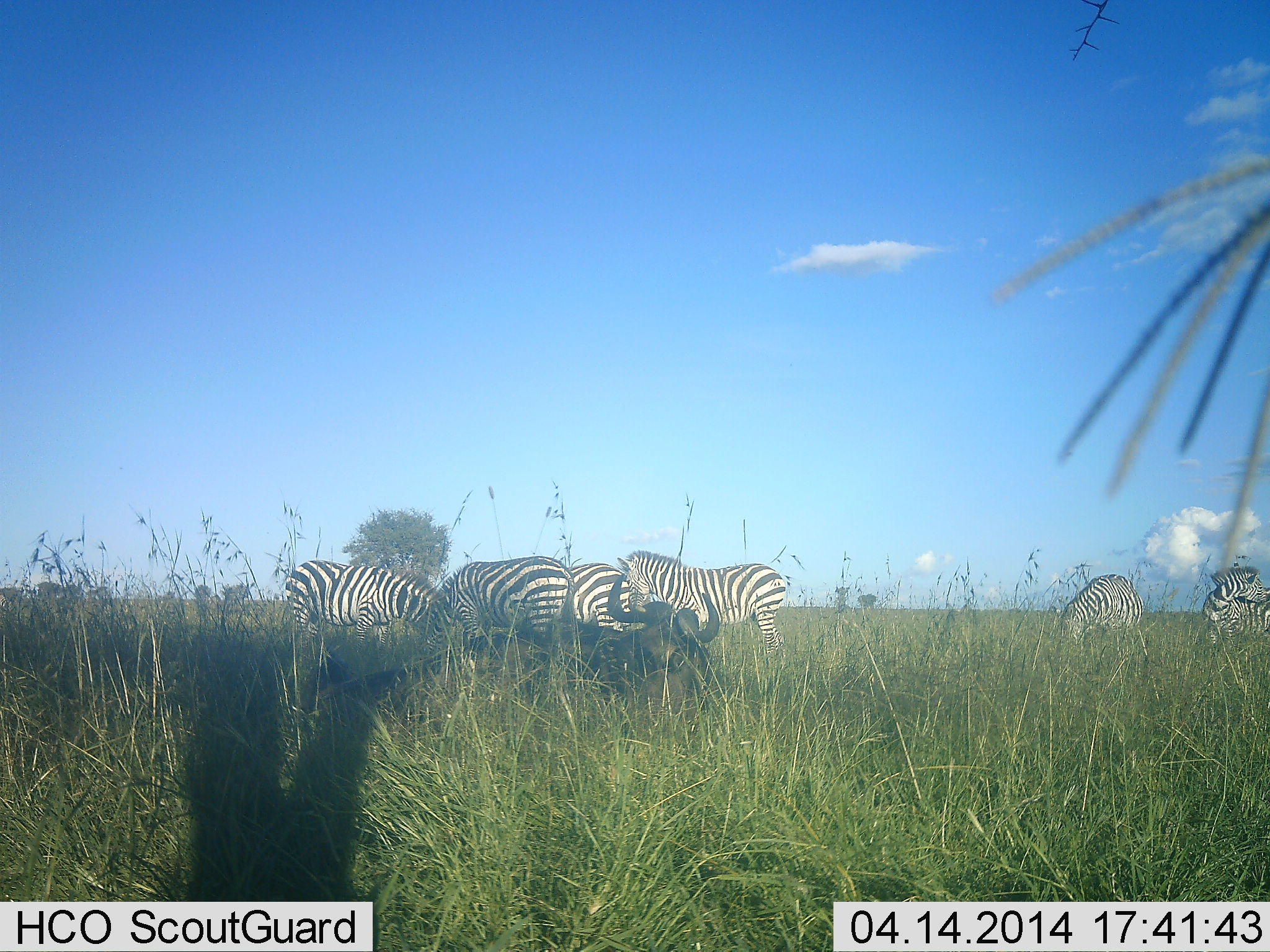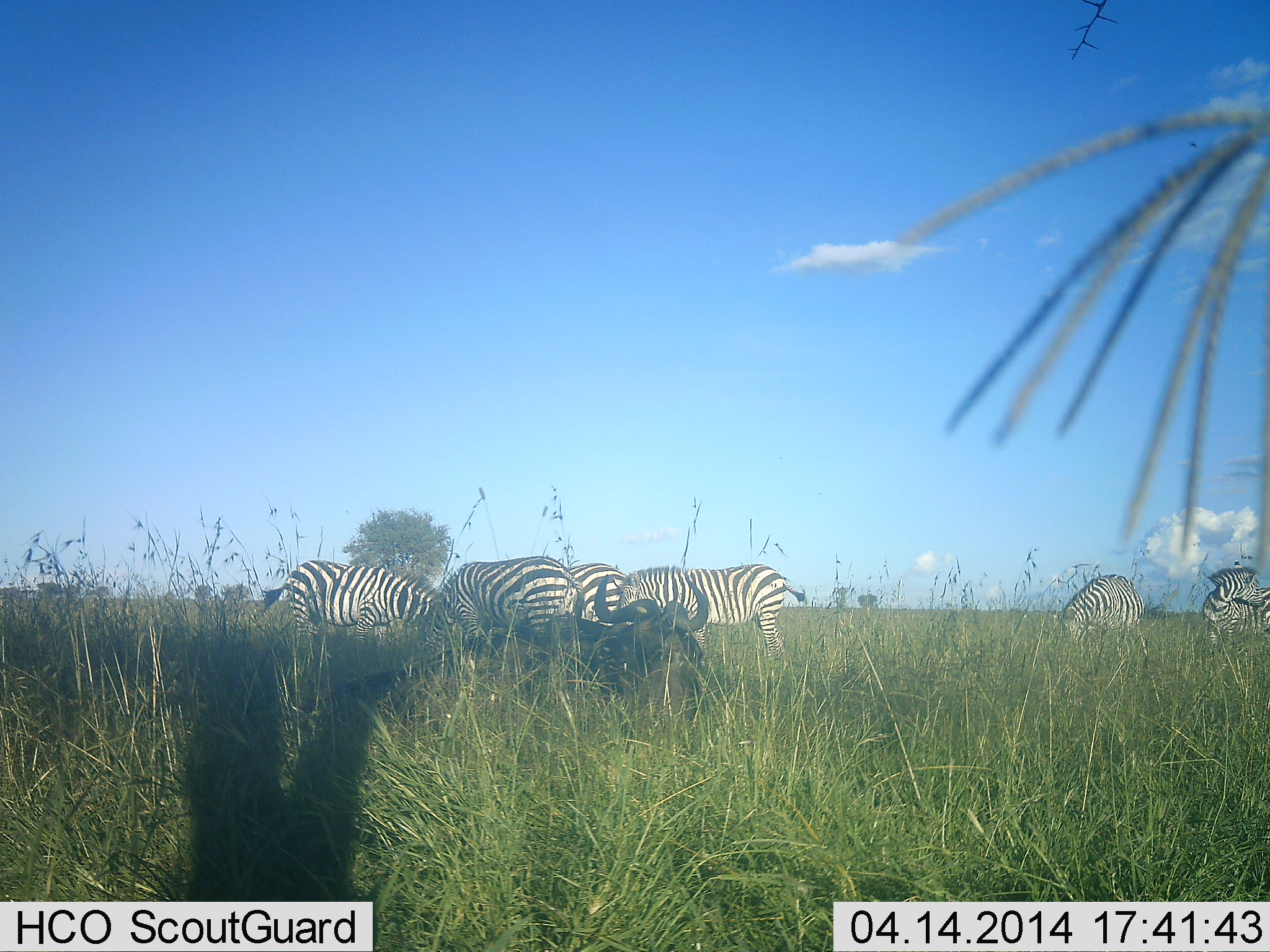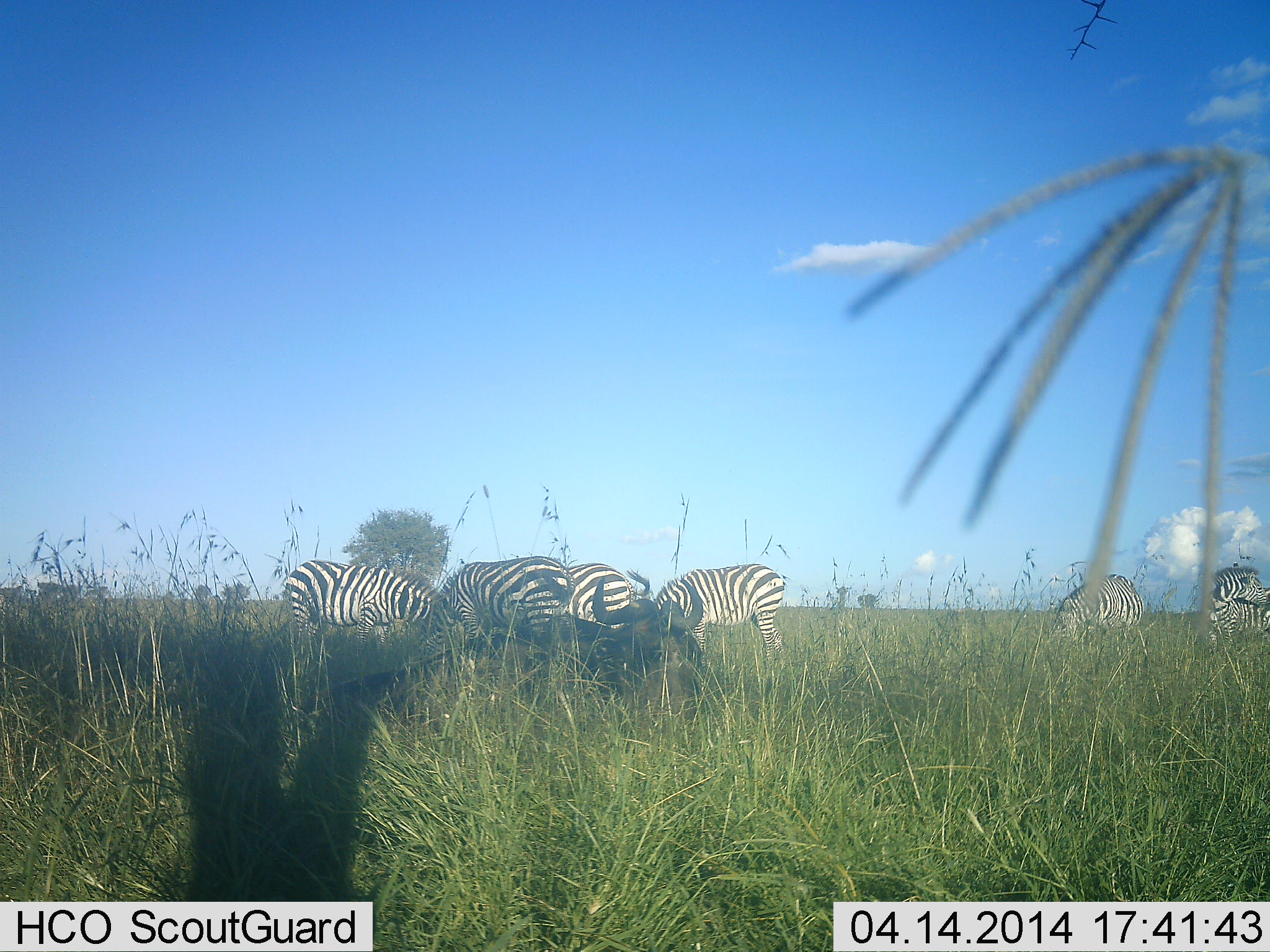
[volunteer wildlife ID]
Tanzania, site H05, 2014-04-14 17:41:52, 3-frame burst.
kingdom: Animalia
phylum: Chordata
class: Mammalia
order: Artiodactyla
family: Bovidae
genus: Connochaetes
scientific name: Connochaetes taurinus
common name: blue wildebeest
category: wildebeest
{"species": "wildebeest (blue wildebeest) (Connochaetes taurinus)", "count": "1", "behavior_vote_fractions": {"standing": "0%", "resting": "100%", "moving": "0%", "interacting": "0%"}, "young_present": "0%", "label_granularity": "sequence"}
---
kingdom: Animalia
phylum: Chordata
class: Mammalia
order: Perissodactyla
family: Equidae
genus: Equus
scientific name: Equus quagga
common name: plains zebra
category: zebra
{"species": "zebra (plains zebra) (Equus quagga)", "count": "6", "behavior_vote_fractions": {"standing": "61%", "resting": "0%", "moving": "6%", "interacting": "0%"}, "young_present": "0%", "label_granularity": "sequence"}